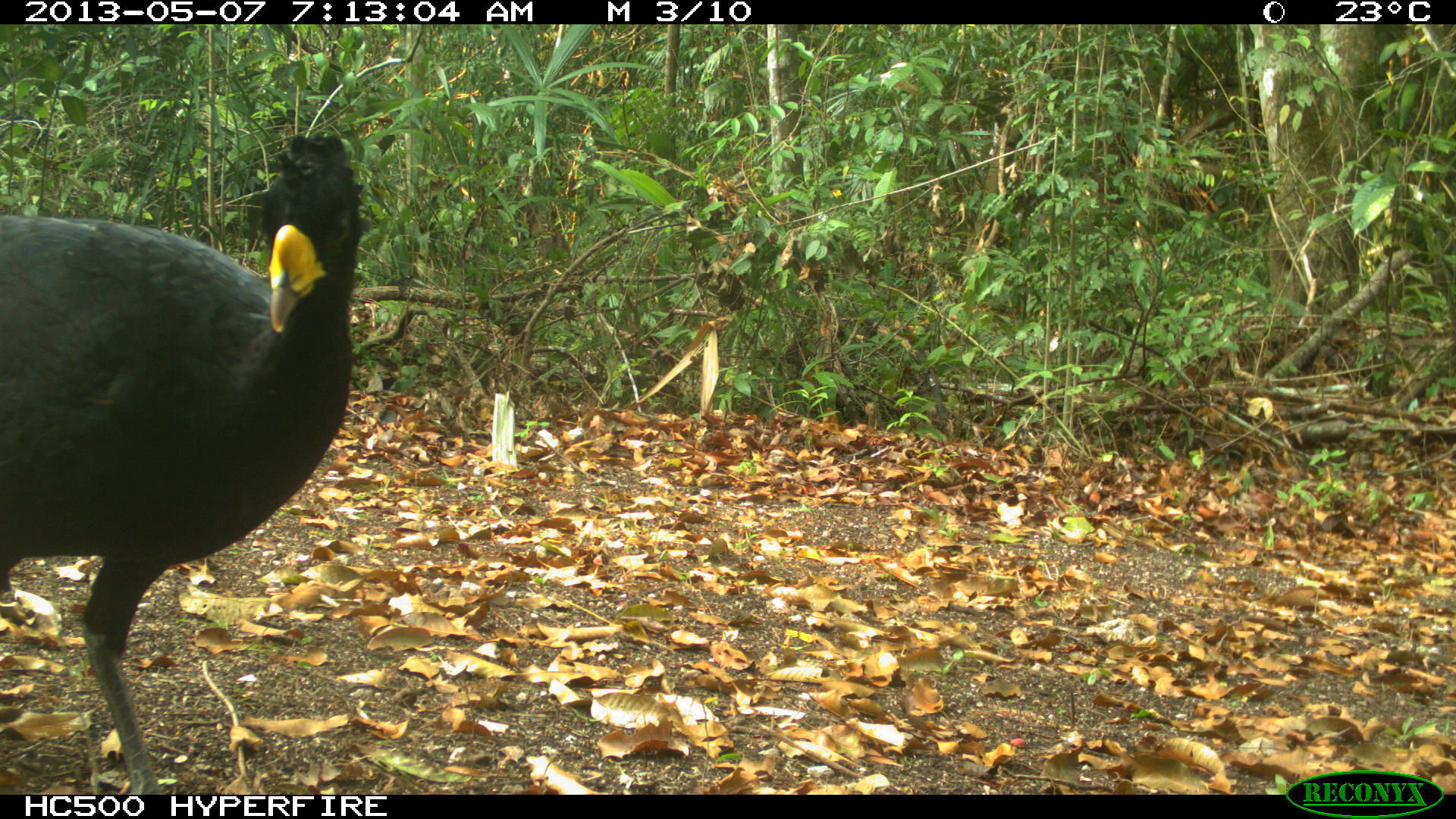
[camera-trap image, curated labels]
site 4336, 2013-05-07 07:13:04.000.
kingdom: Animalia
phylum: Chordata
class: Aves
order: Galliformes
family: Cracidae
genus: Crax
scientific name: Crax rubra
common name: great curassow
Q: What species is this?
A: Crax rubra (great curassow).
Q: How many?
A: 1.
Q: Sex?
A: Male.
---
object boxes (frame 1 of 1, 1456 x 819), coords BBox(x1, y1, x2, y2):
crax rubra: BBox(0, 133, 372, 793)